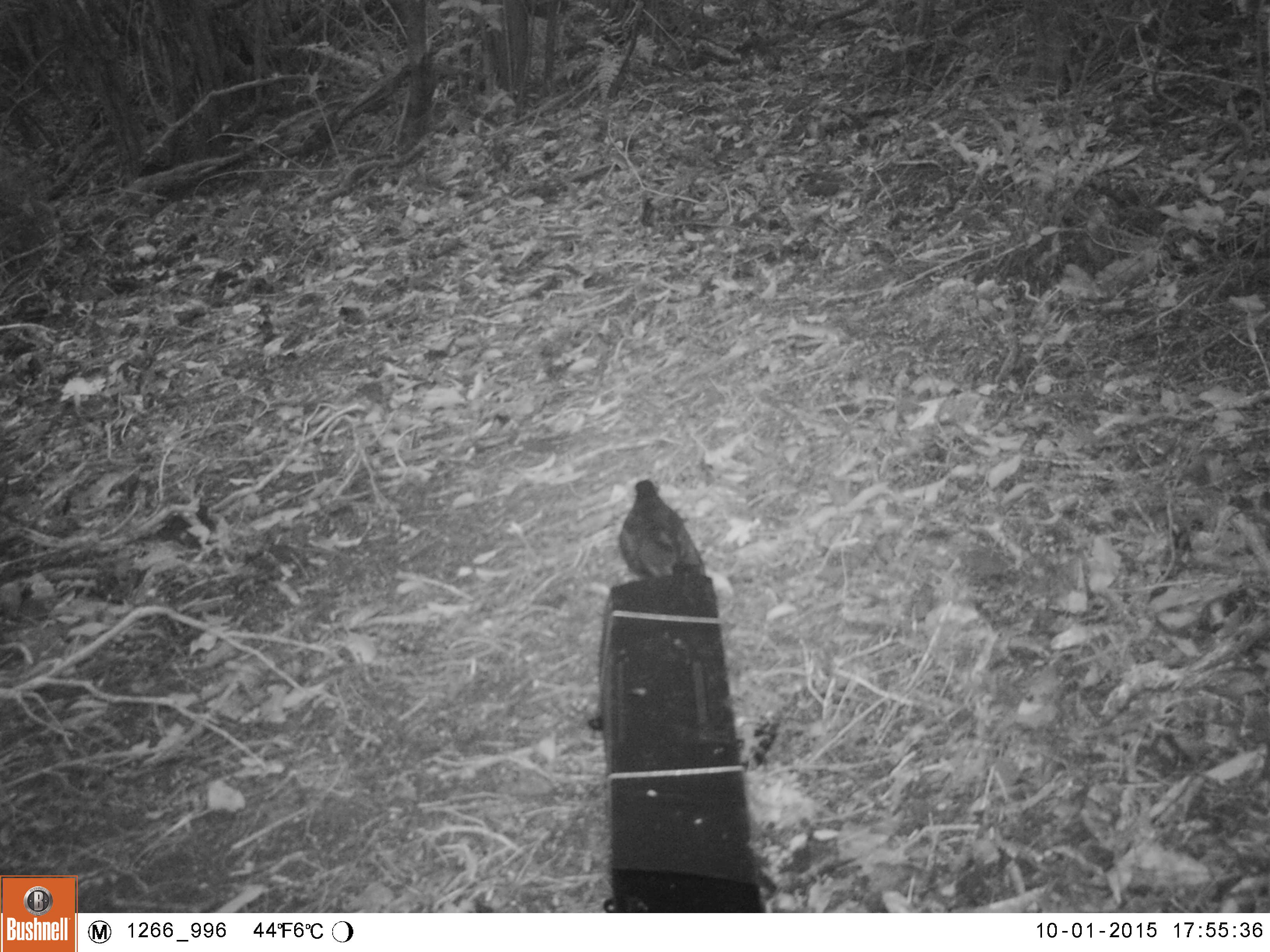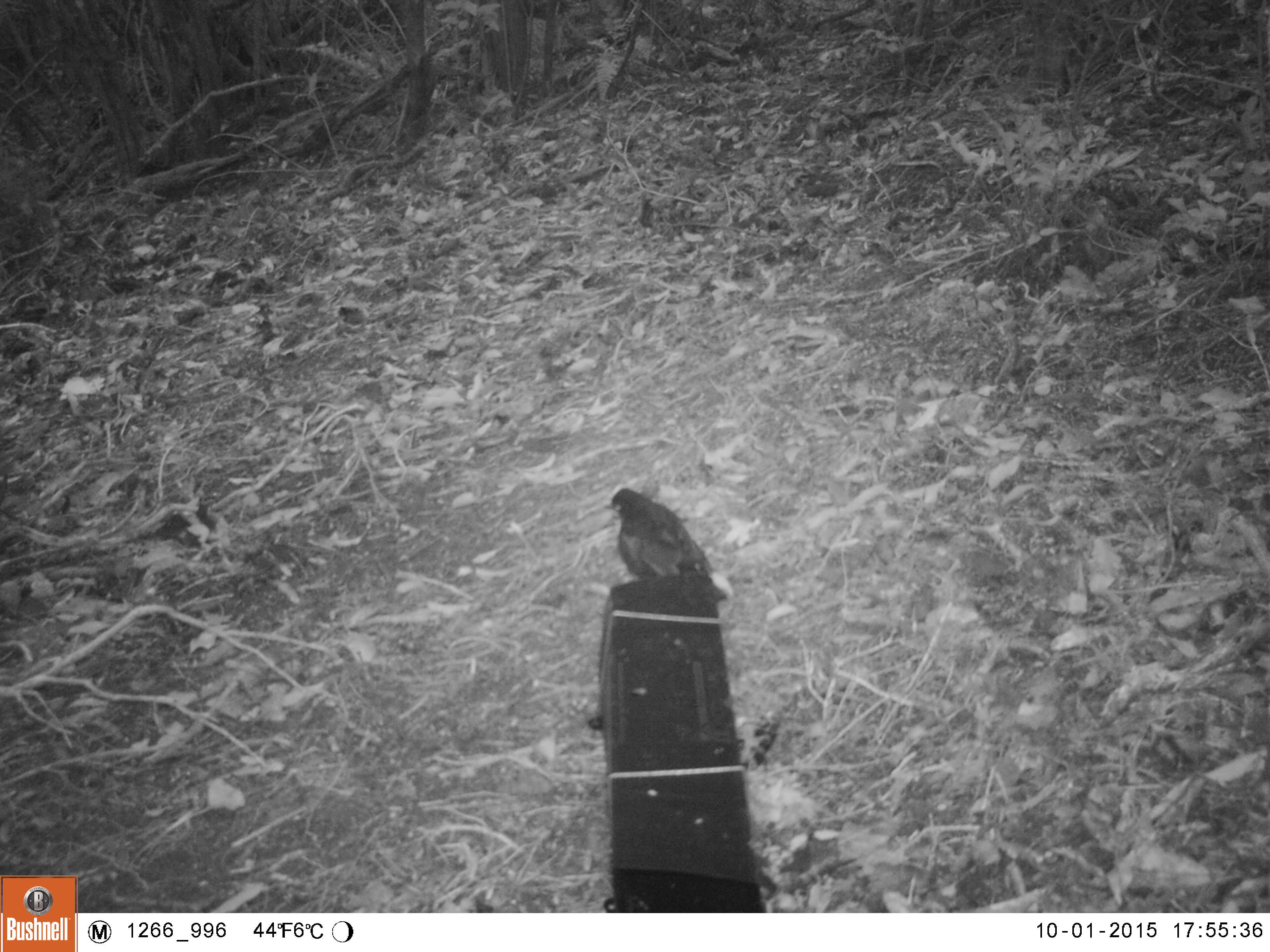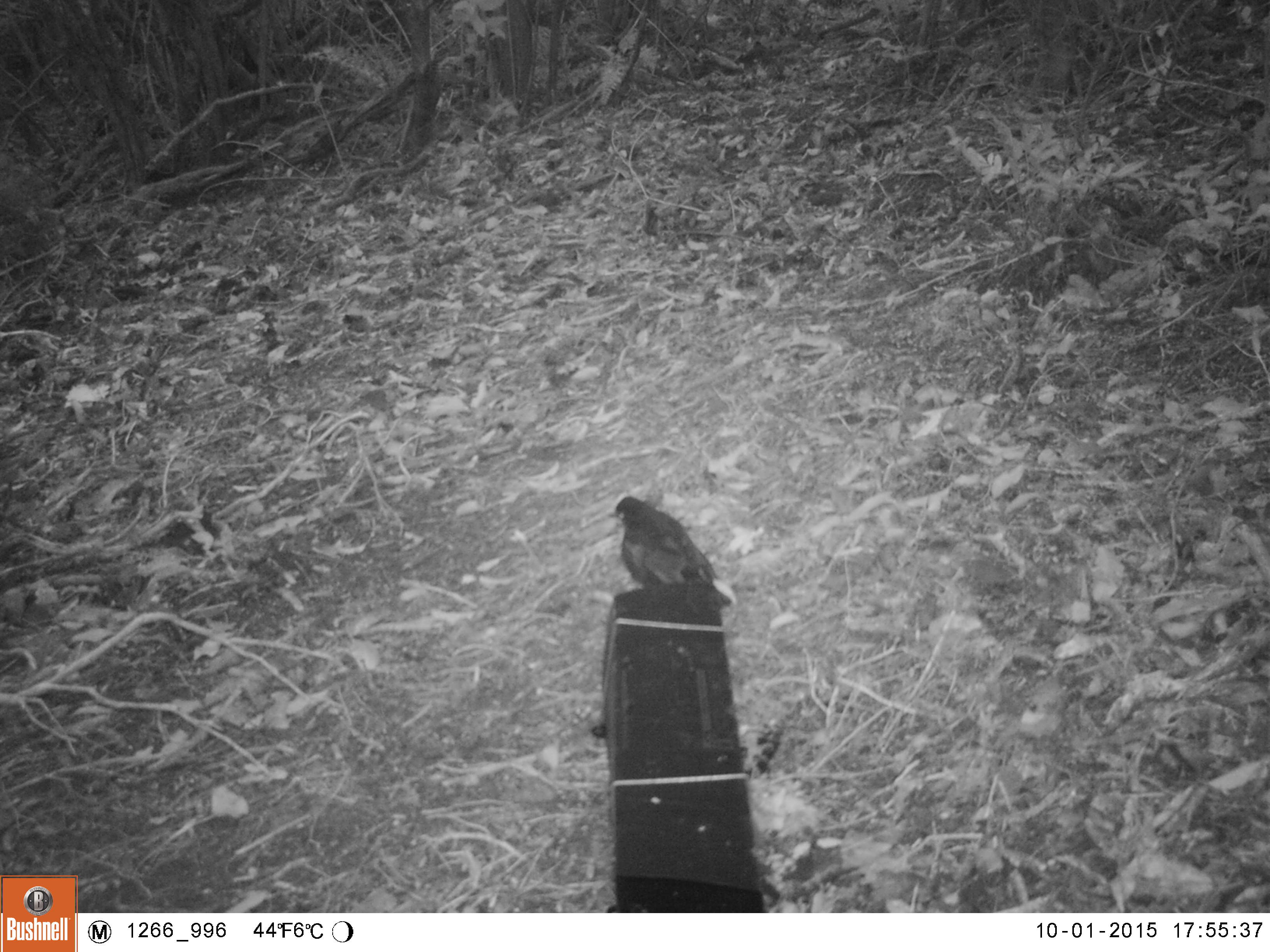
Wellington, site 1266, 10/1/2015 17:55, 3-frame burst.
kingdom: Animalia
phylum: Chordata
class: Aves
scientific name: Aves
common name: bird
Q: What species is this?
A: Bird (Aves).